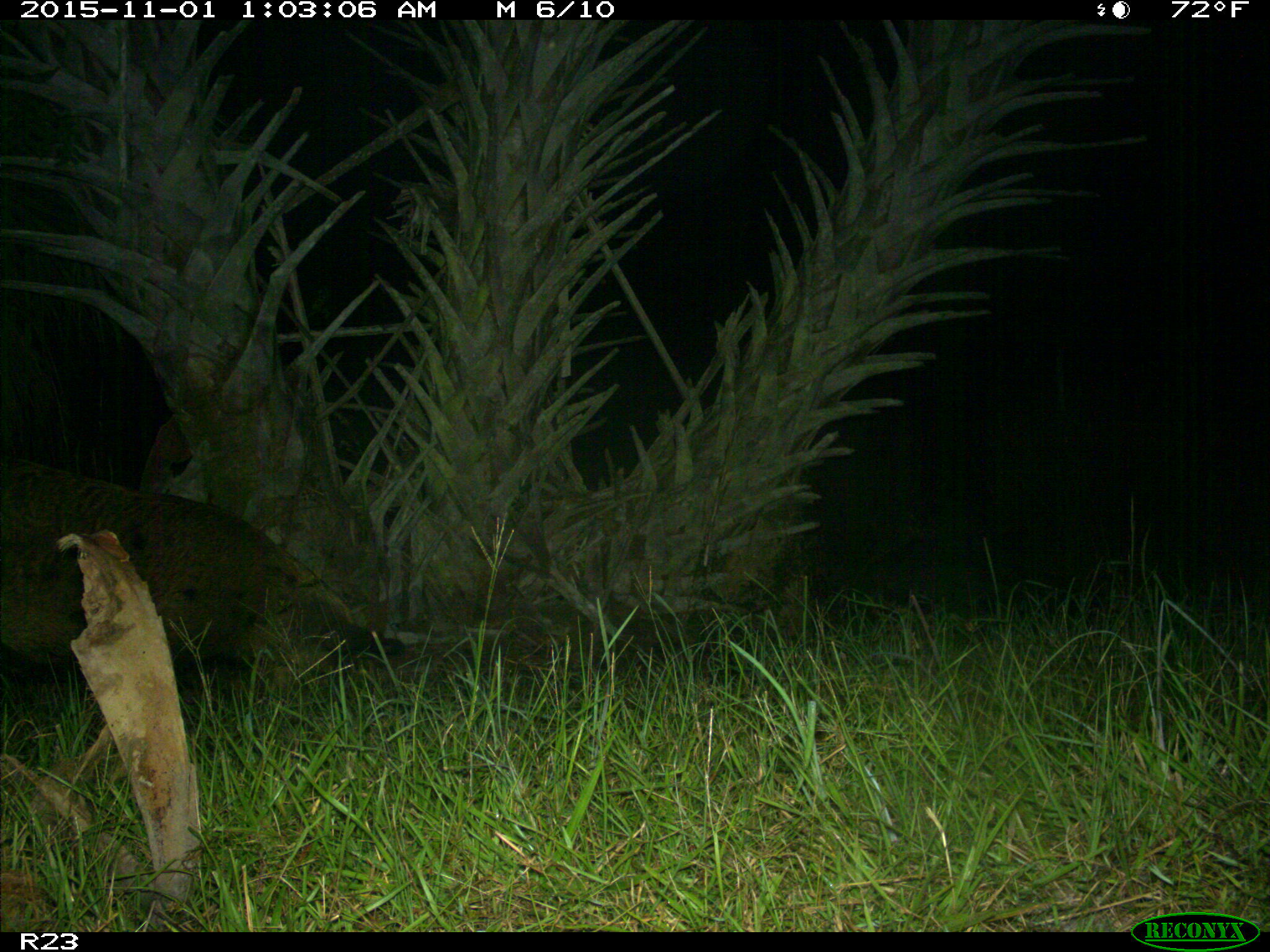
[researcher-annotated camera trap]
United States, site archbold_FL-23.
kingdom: Animalia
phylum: Chordata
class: Mammalia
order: Artiodactyla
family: Suidae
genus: Sus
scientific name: Sus scrofa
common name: wild boar